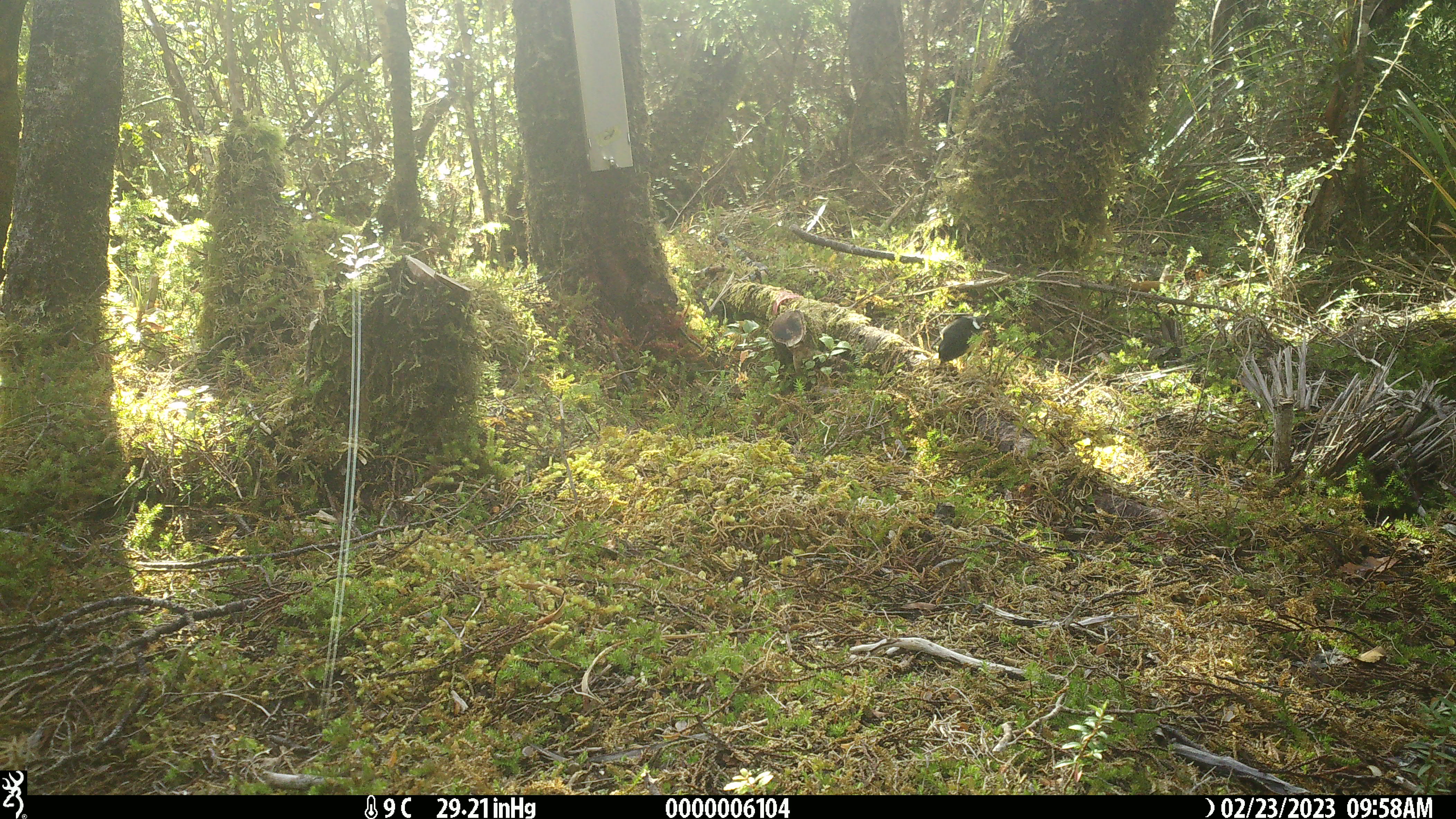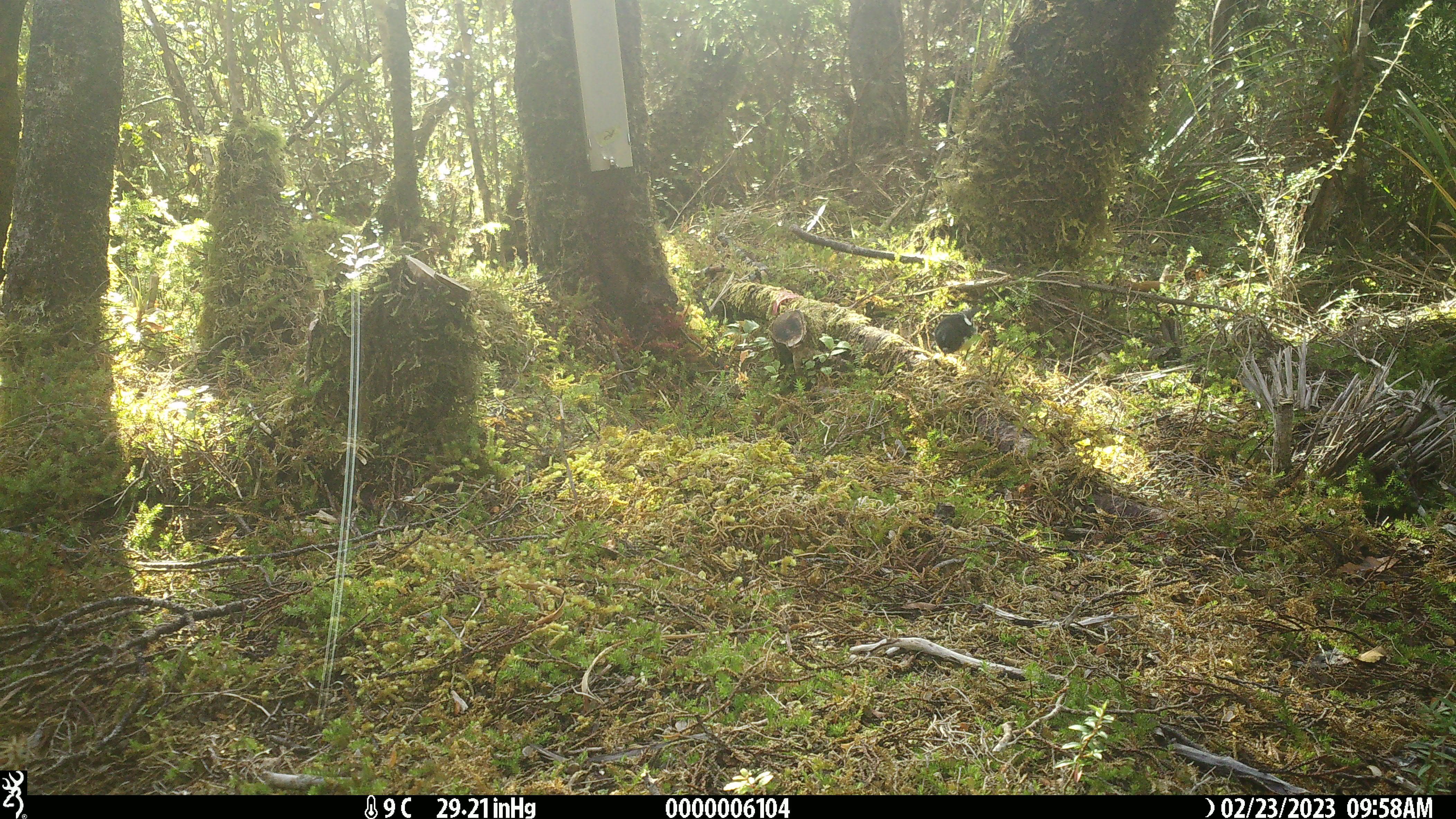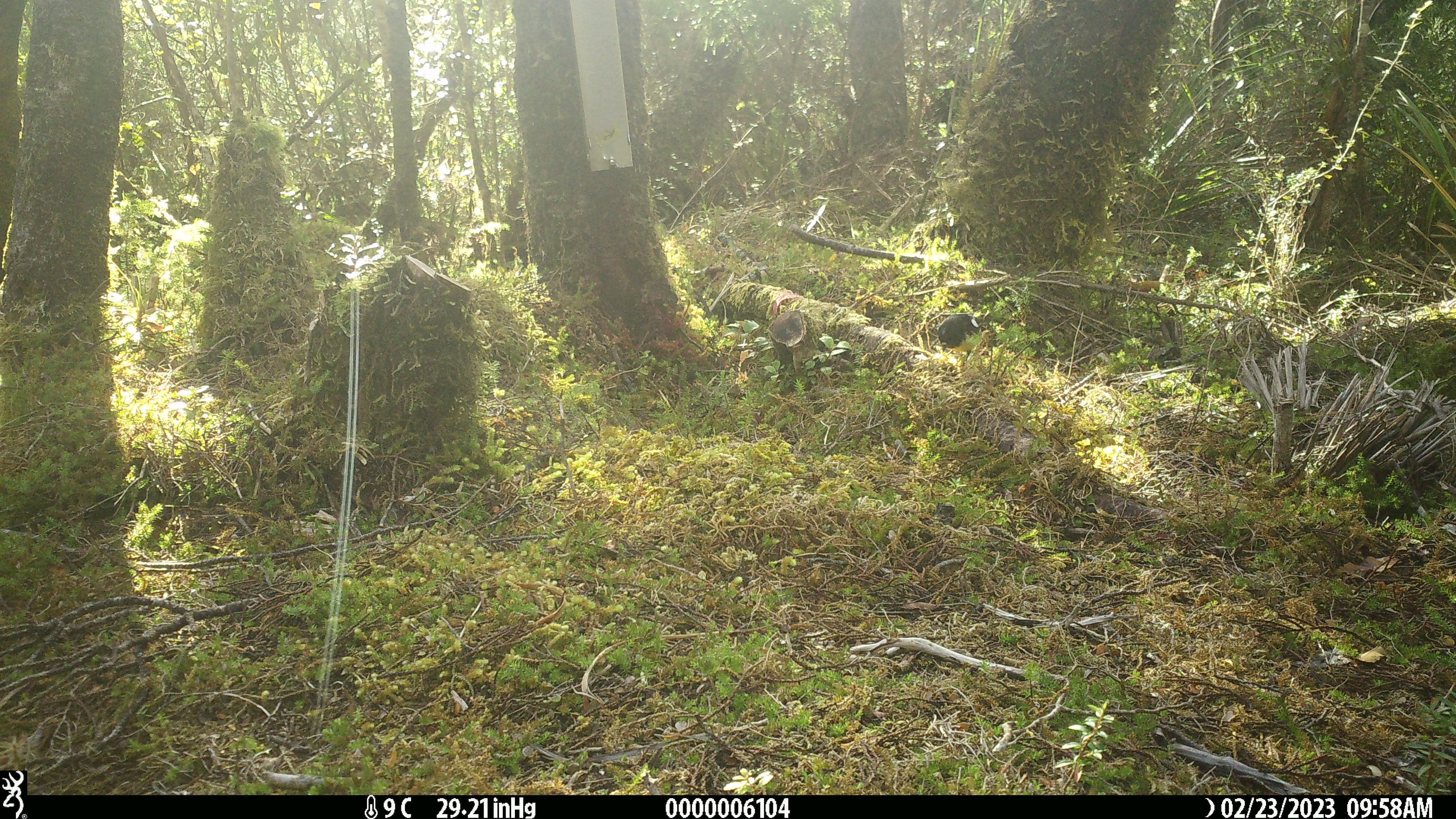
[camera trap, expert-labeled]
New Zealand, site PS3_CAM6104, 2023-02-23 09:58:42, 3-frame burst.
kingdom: Animalia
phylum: Chordata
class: Aves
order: Passeriformes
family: Petroicidae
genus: Petroica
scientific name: Petroica macrocephala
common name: tomtit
Tomtit (Petroica macrocephala).